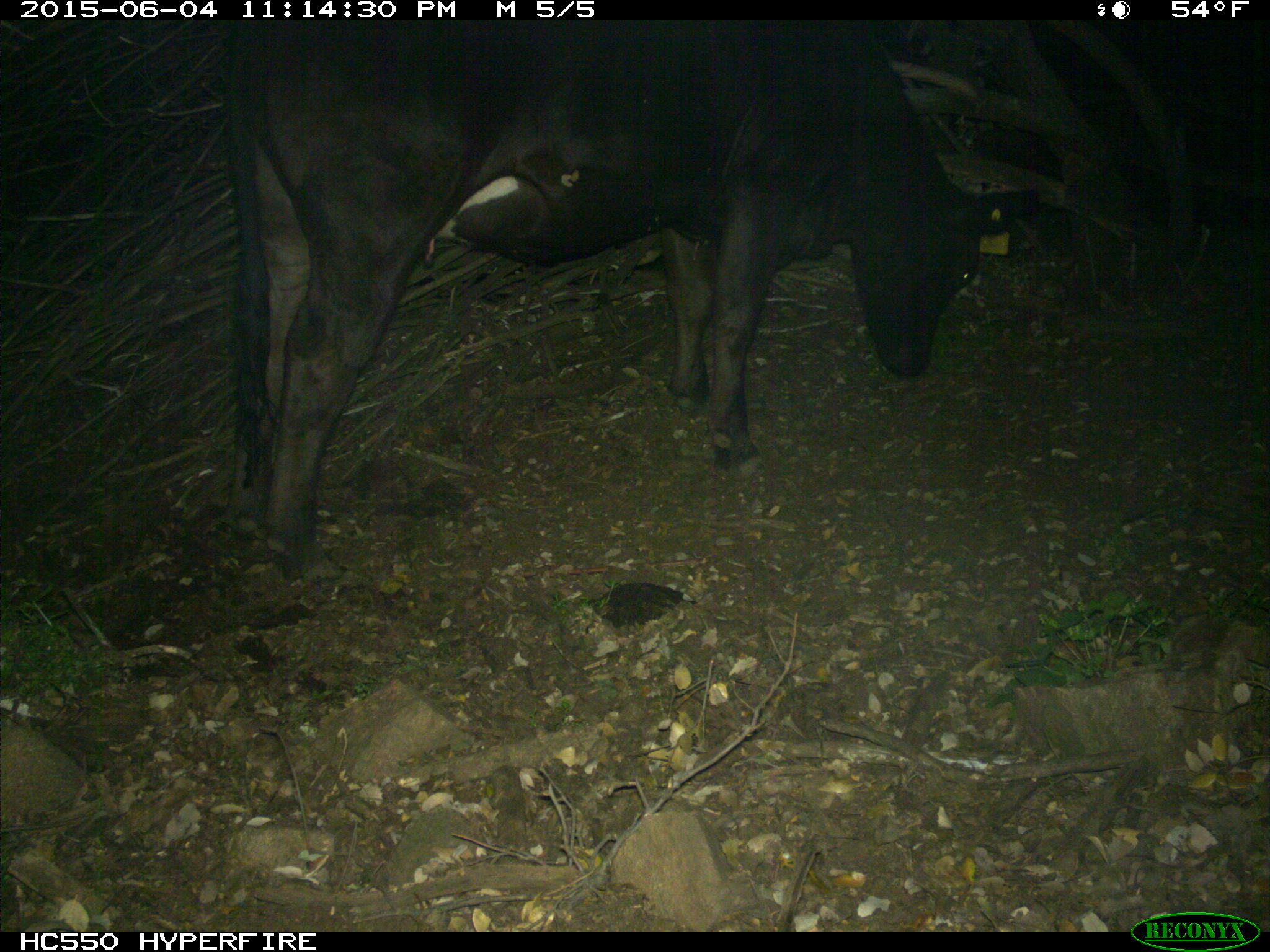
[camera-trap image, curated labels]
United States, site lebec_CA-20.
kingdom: Animalia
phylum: Chordata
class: Mammalia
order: Artiodactyla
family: Bovidae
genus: Bos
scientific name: Bos taurus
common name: domestic cow